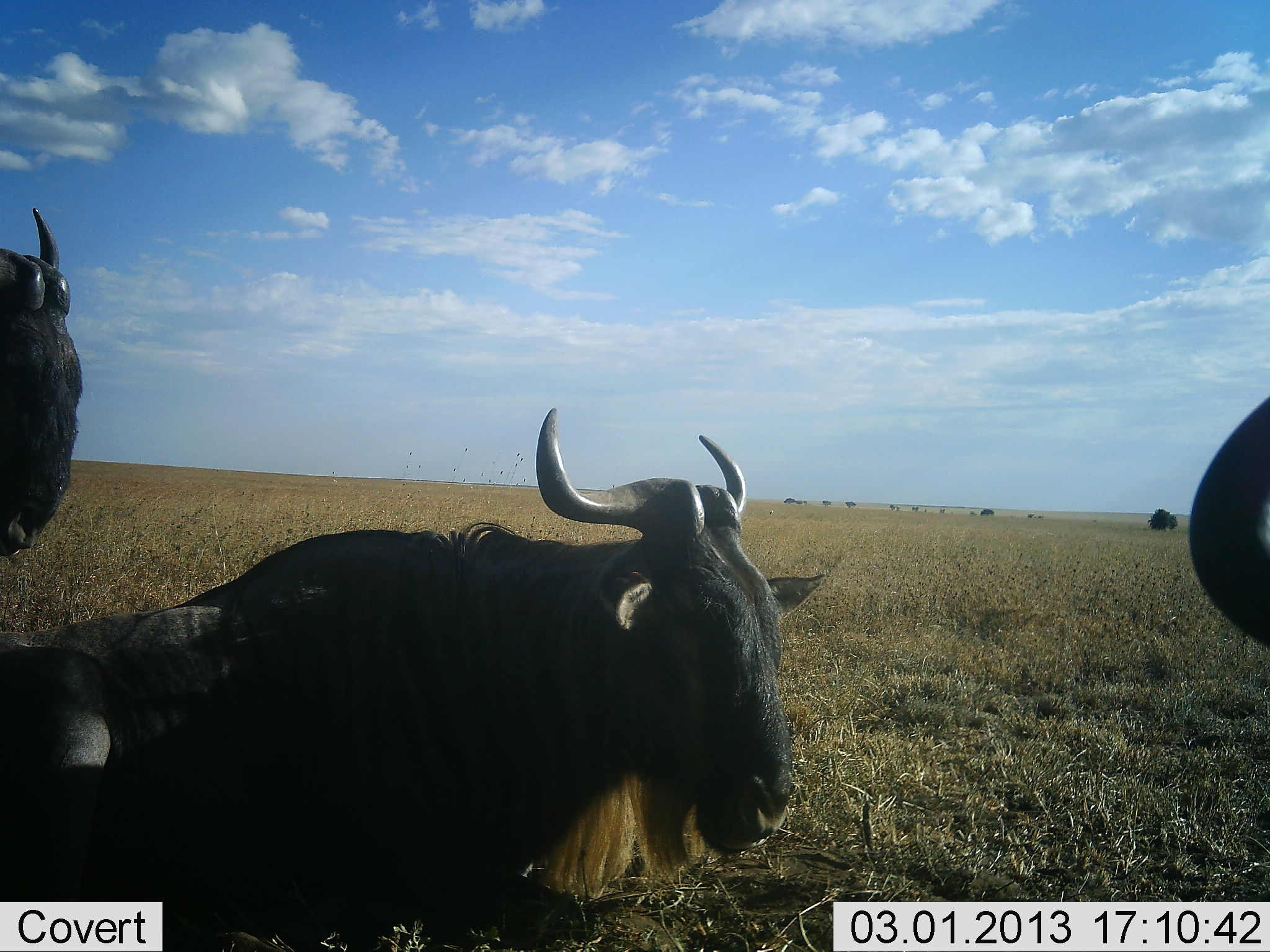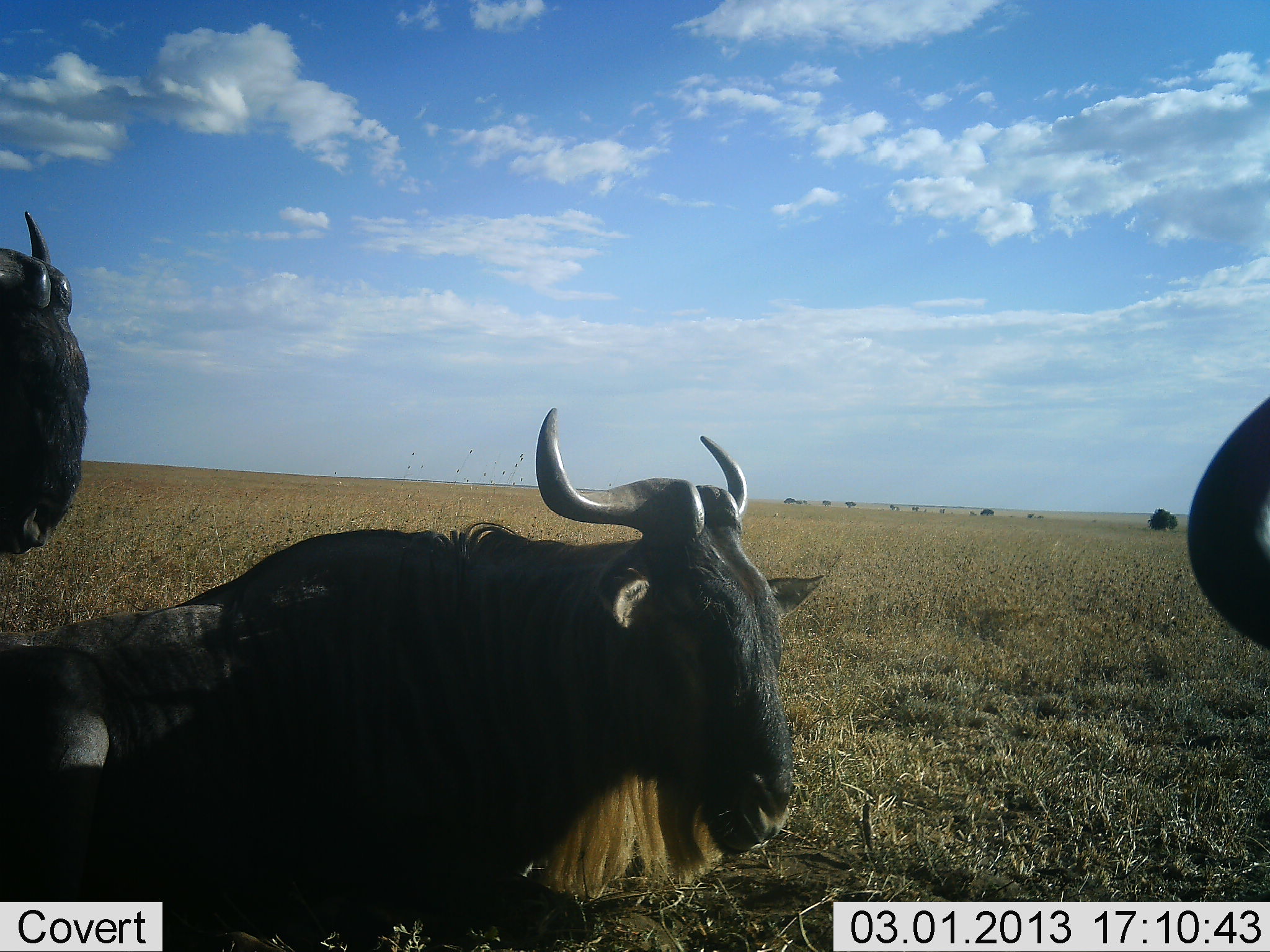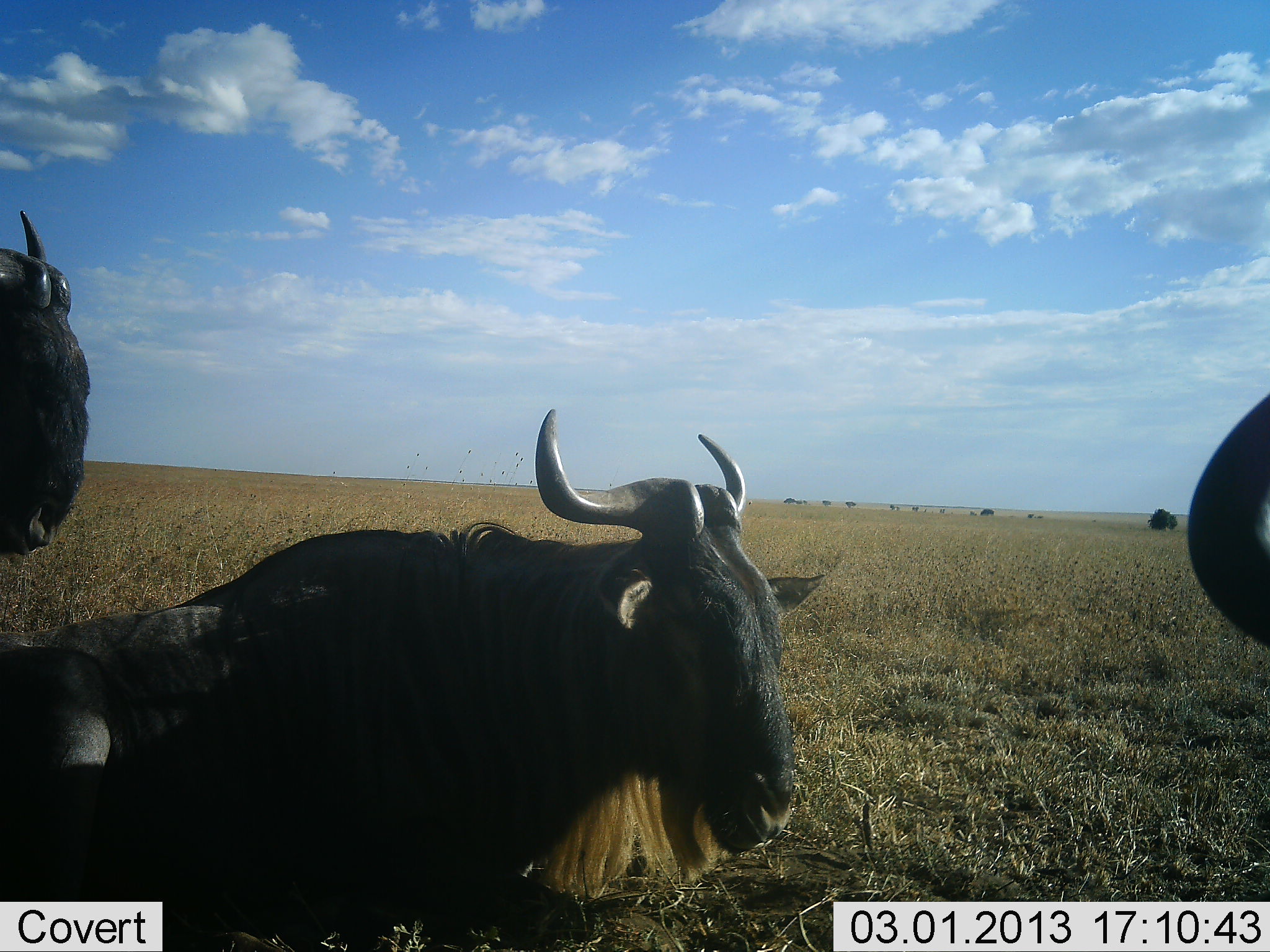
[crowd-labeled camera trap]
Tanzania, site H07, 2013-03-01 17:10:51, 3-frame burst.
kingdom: Animalia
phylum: Chordata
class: Mammalia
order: Artiodactyla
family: Bovidae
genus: Connochaetes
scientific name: Connochaetes taurinus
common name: blue wildebeest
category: wildebeest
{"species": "wildebeest (blue wildebeest) (Connochaetes taurinus)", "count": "3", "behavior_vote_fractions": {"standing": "56%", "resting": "81%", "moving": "6%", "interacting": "0%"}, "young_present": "0%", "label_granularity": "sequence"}